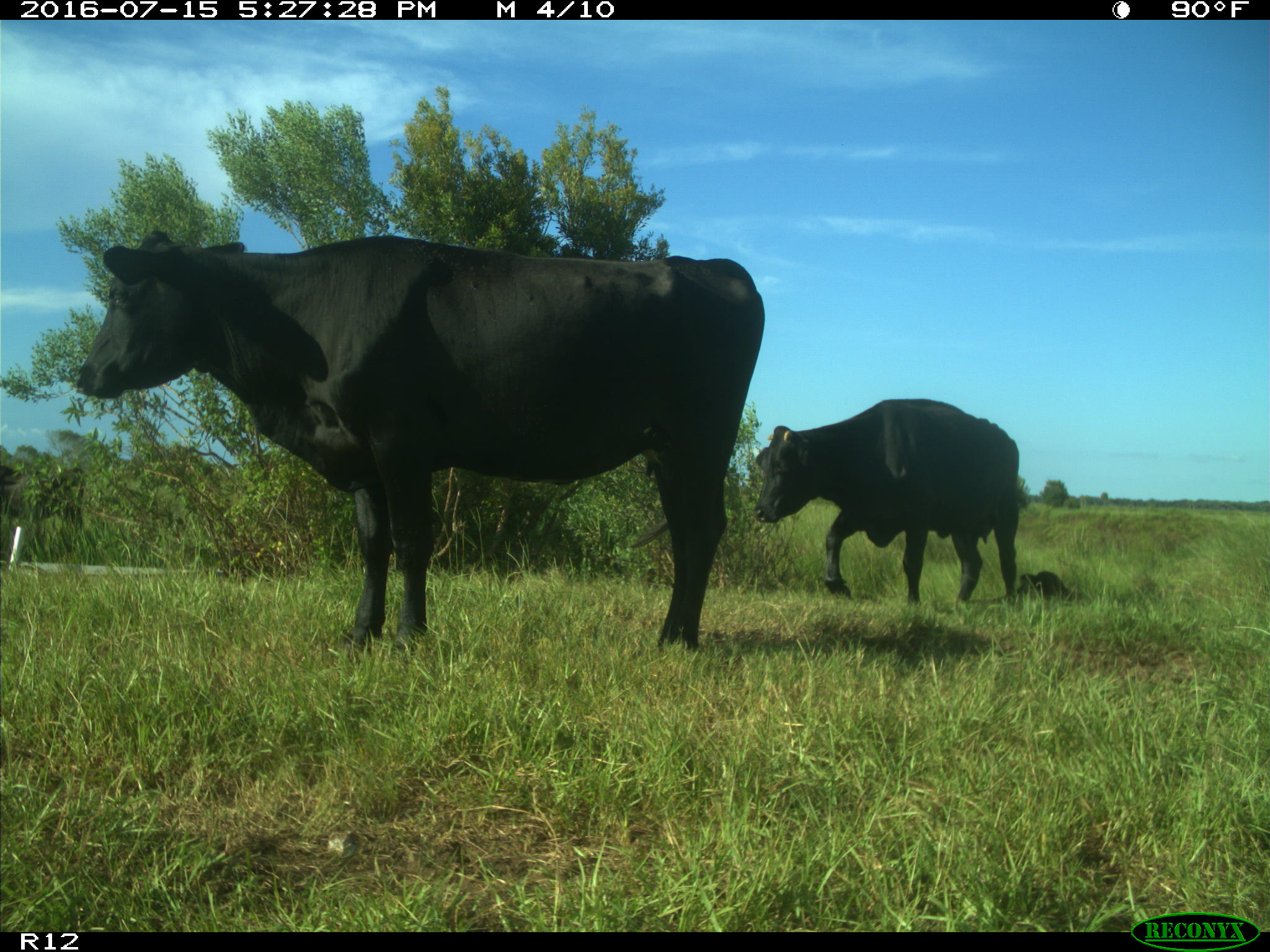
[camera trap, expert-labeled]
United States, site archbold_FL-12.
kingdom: Animalia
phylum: Chordata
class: Mammalia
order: Artiodactyla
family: Bovidae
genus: Bos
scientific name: Bos taurus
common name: domestic cow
Bos taurus (domestic cow).